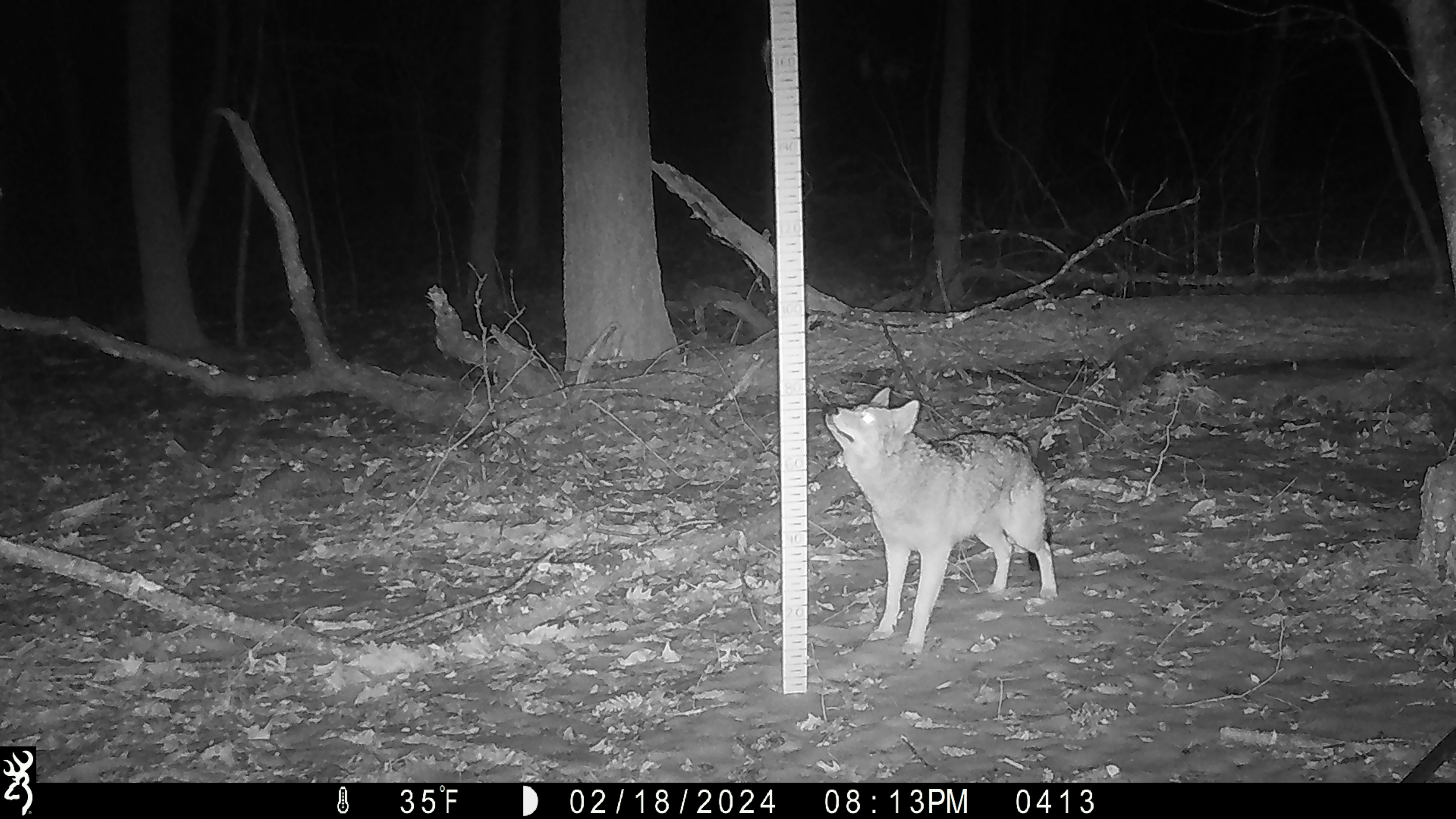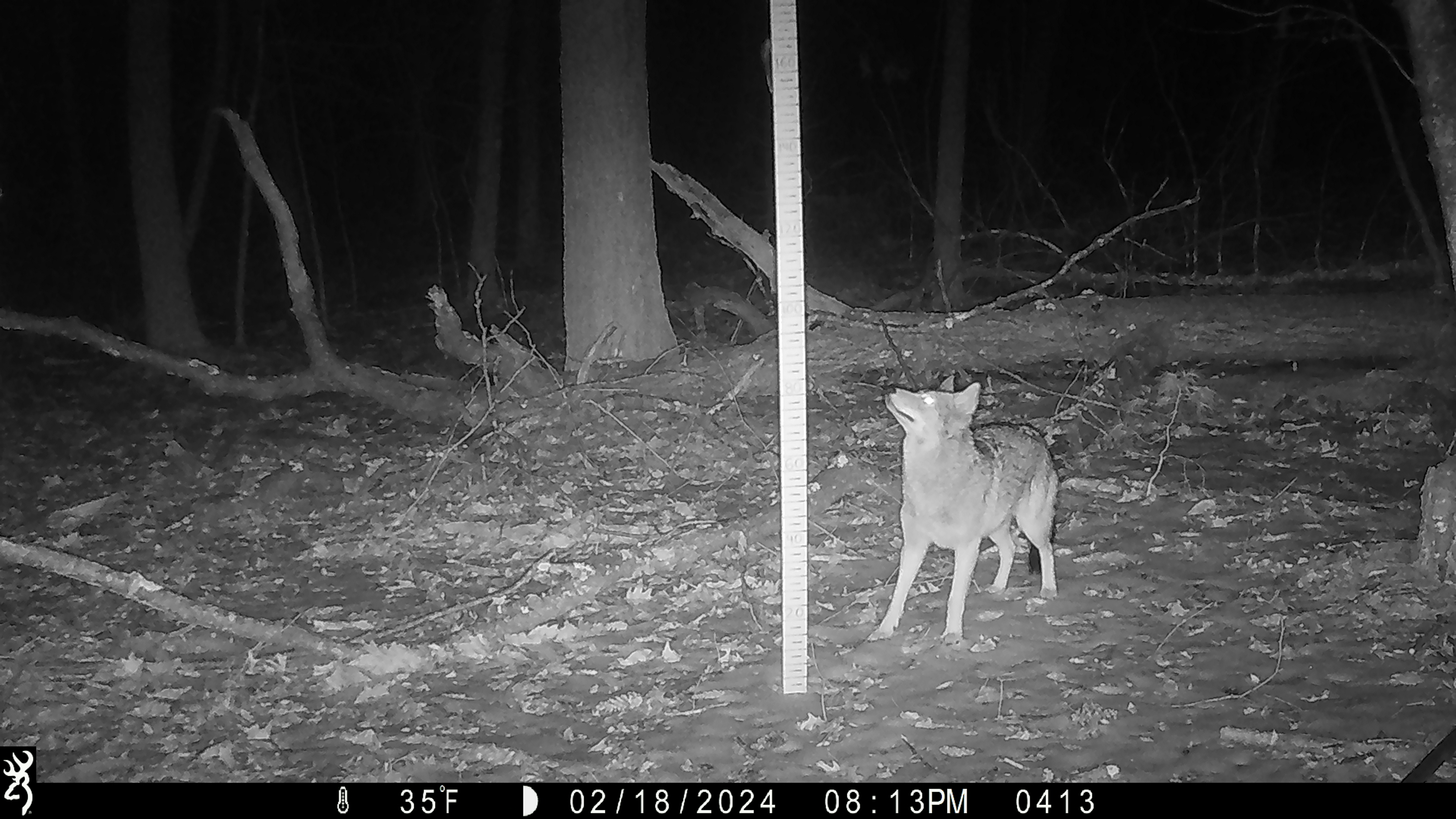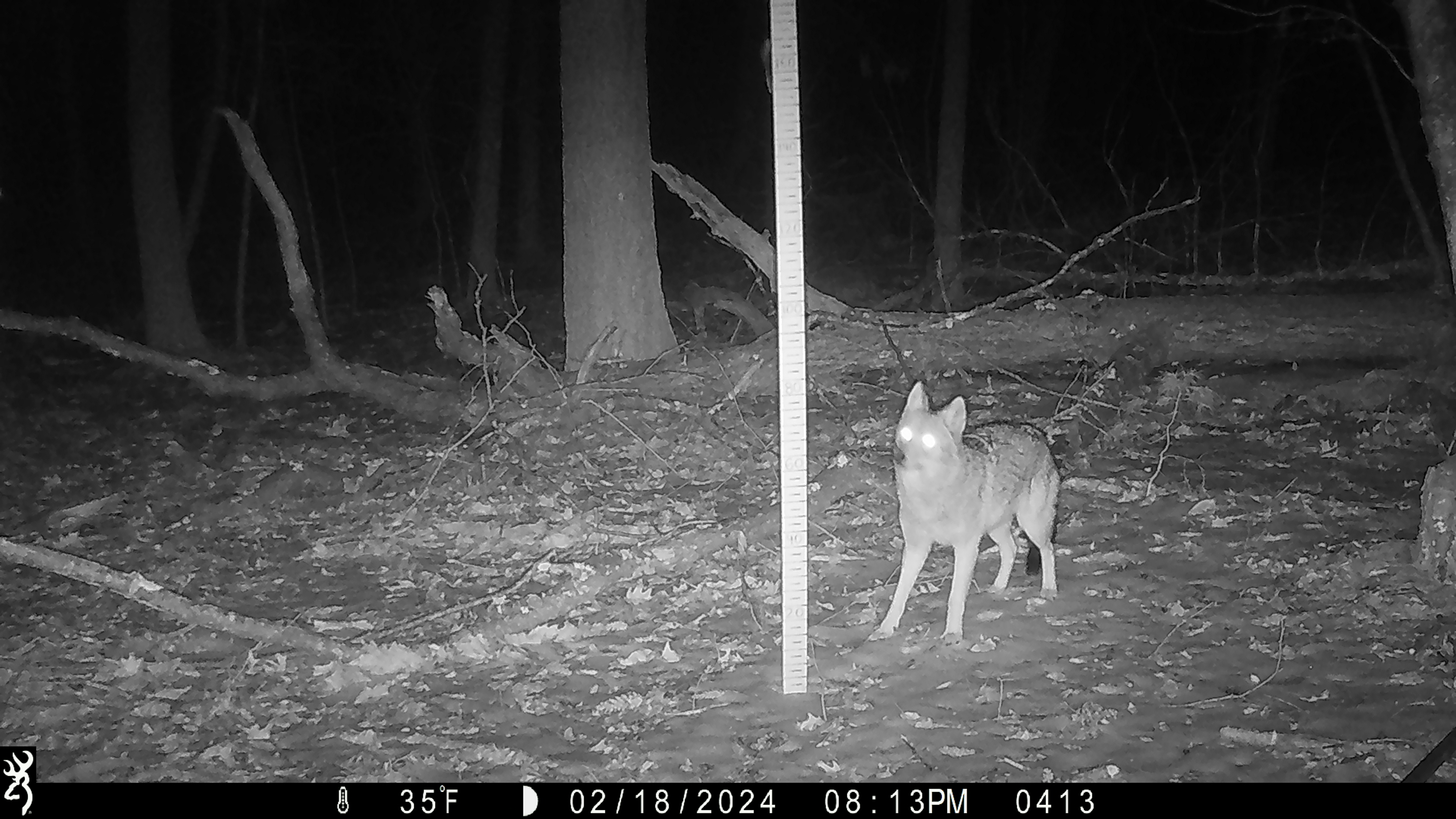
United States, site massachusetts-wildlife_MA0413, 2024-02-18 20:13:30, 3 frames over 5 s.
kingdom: Animalia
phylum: Chordata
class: Mammalia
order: Carnivora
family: Canidae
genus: Canis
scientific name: Canis latrans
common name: coyote